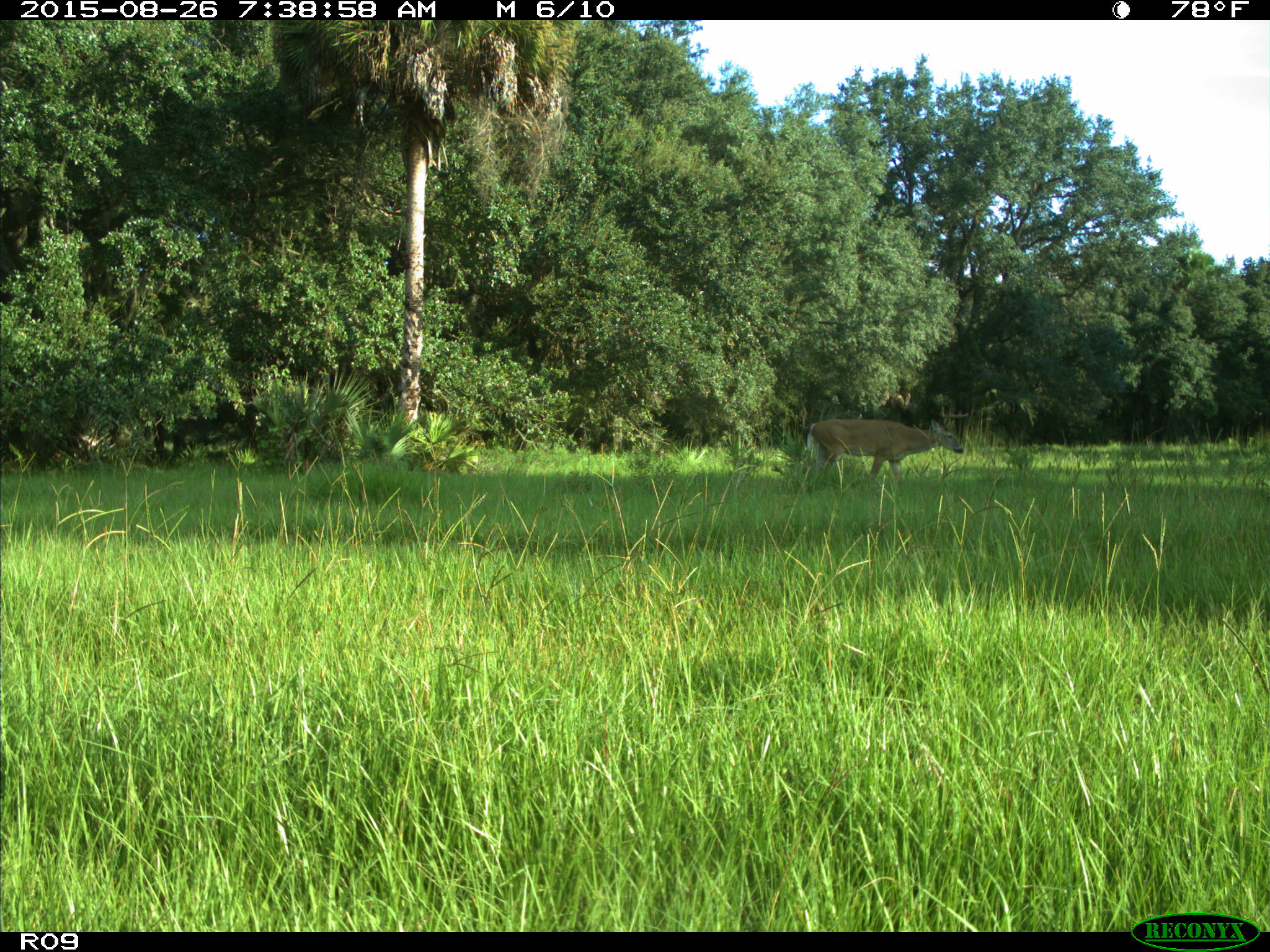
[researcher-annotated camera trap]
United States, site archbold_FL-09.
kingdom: Animalia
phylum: Chordata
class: Mammalia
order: Artiodactyla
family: Cervidae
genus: Odocoileus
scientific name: Odocoileus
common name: deer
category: unidentified deer